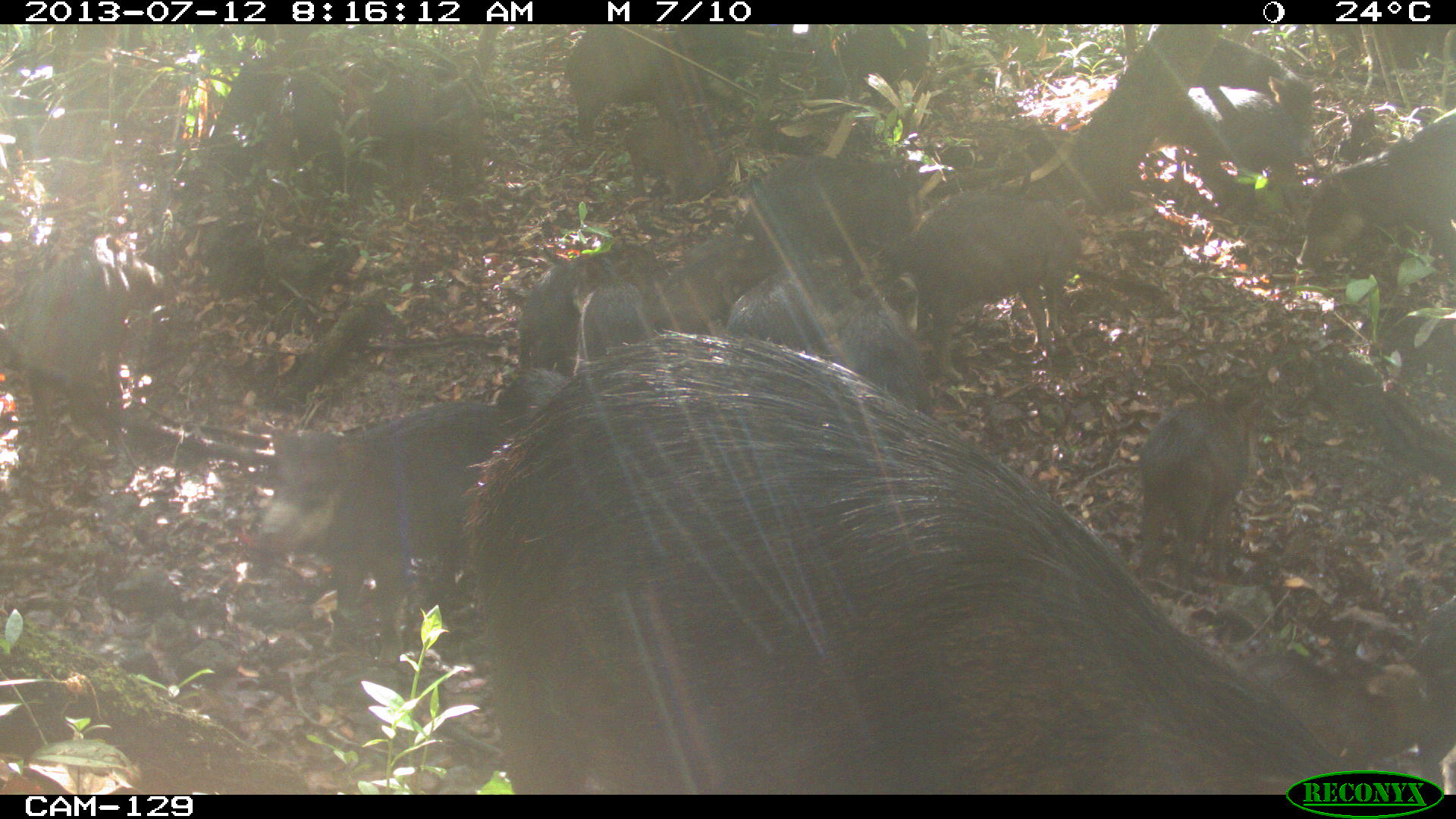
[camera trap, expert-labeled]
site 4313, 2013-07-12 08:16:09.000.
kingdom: Animalia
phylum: Chordata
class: Mammalia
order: Artiodactyla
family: Tayassuidae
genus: Tayassu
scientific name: Tayassu pecari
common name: white-lipped peccary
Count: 20.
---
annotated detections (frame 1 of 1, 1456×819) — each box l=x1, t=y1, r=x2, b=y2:
group: l=0, t=21, r=1456, b=793